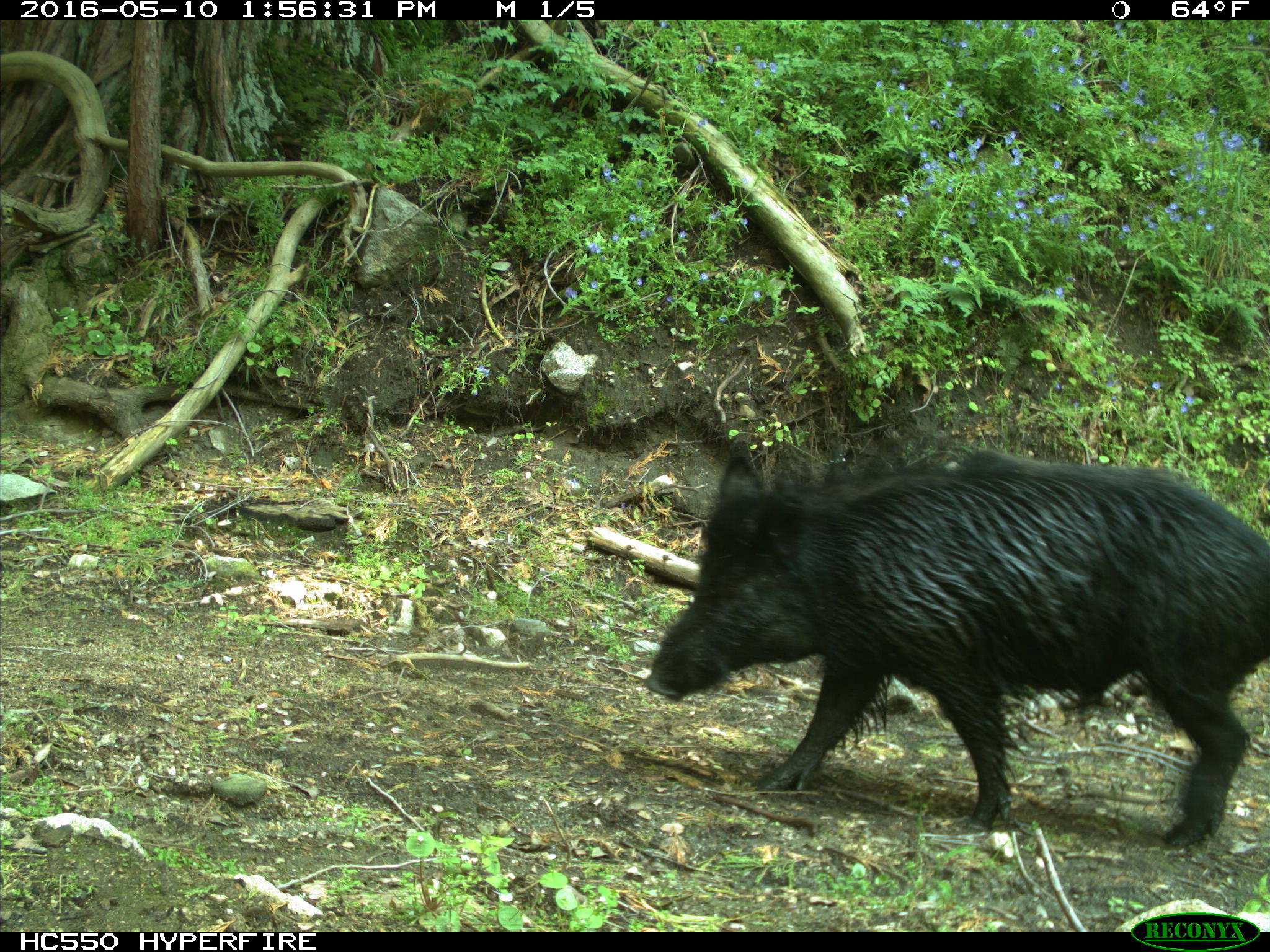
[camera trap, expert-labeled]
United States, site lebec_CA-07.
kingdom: Animalia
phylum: Chordata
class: Mammalia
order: Artiodactyla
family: Suidae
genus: Sus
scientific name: Sus scrofa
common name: wild boar